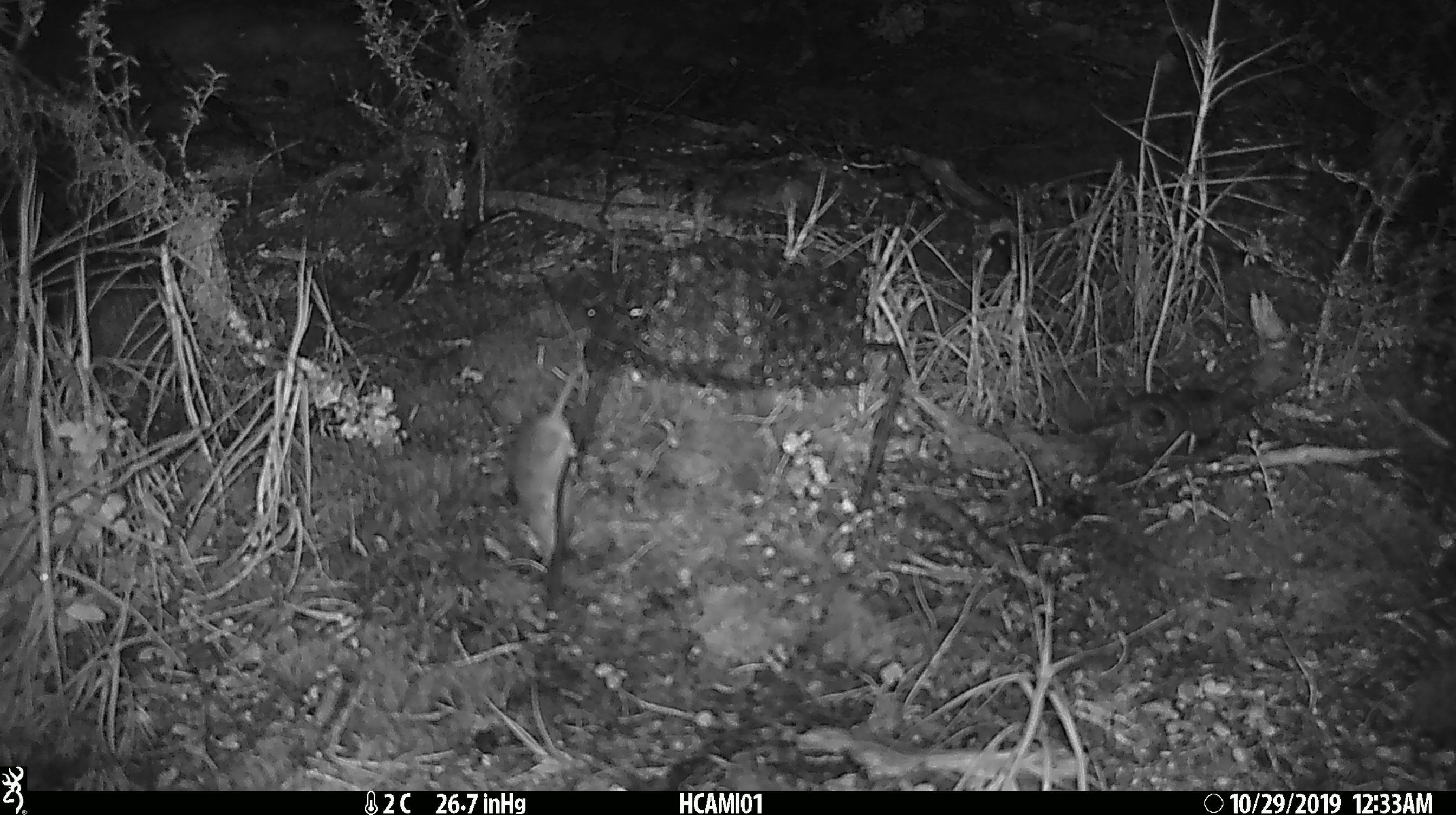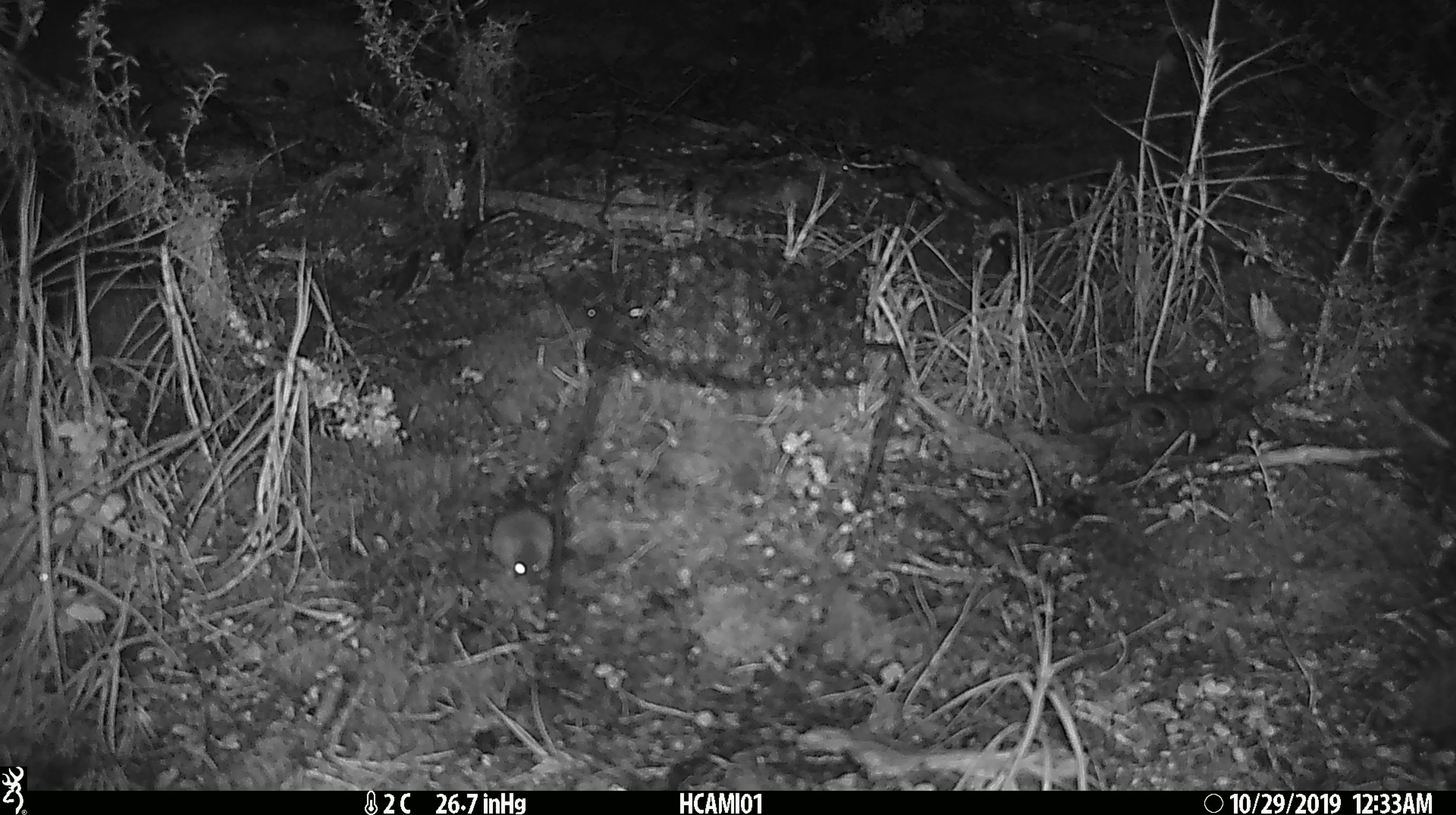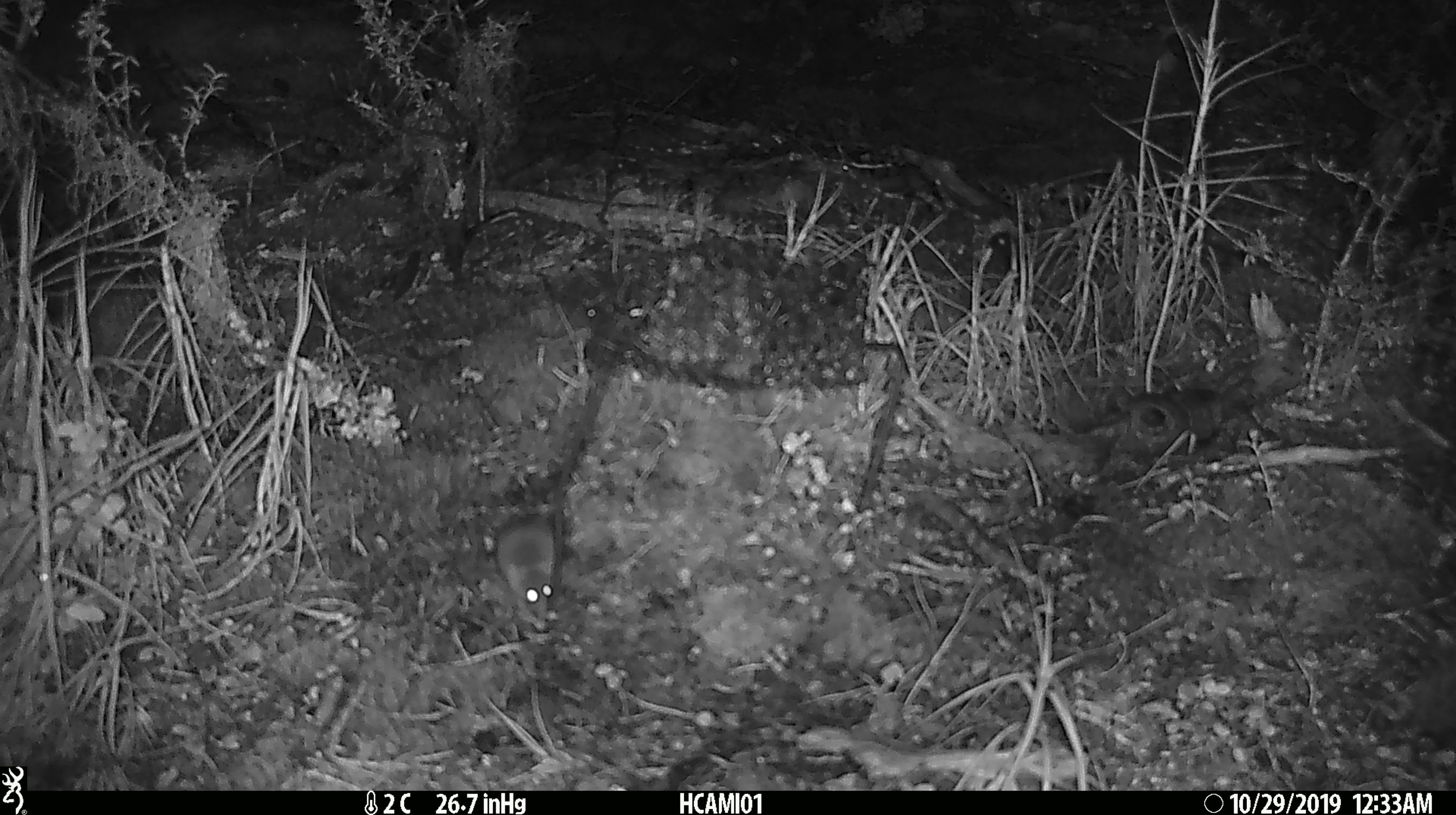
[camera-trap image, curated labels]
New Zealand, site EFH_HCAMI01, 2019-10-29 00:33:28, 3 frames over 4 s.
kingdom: Animalia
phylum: Chordata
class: Mammalia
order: Rodentia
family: Muridae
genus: Mus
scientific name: Mus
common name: mouse